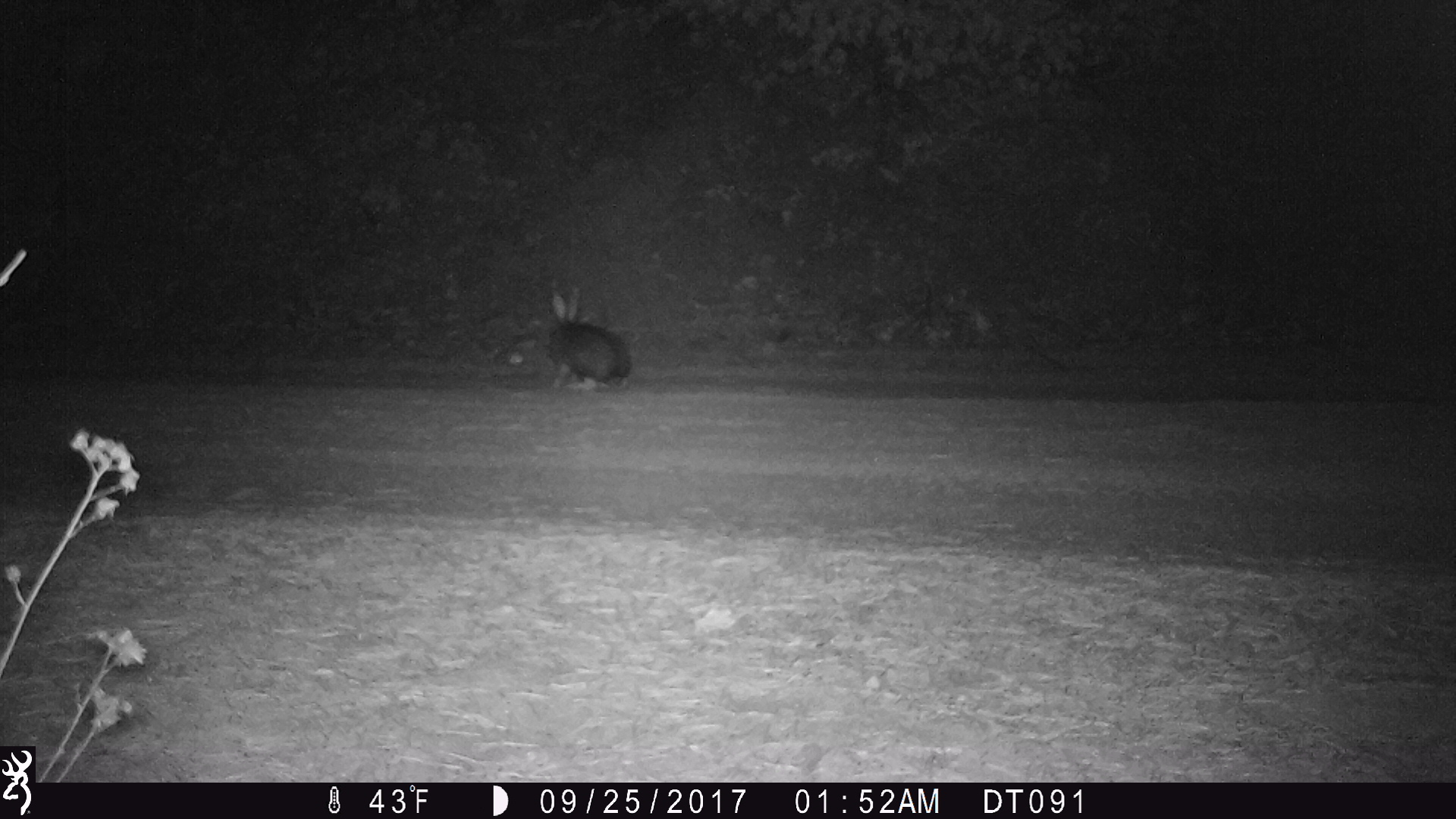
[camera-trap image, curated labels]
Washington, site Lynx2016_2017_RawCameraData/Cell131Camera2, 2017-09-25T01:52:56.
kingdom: Animalia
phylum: Chordata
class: Mammalia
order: Lagomorpha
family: Leporidae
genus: Lepus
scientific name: Lepus americanus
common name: snowshoe hare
Lepus americanus (snowshoe hare). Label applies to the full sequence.